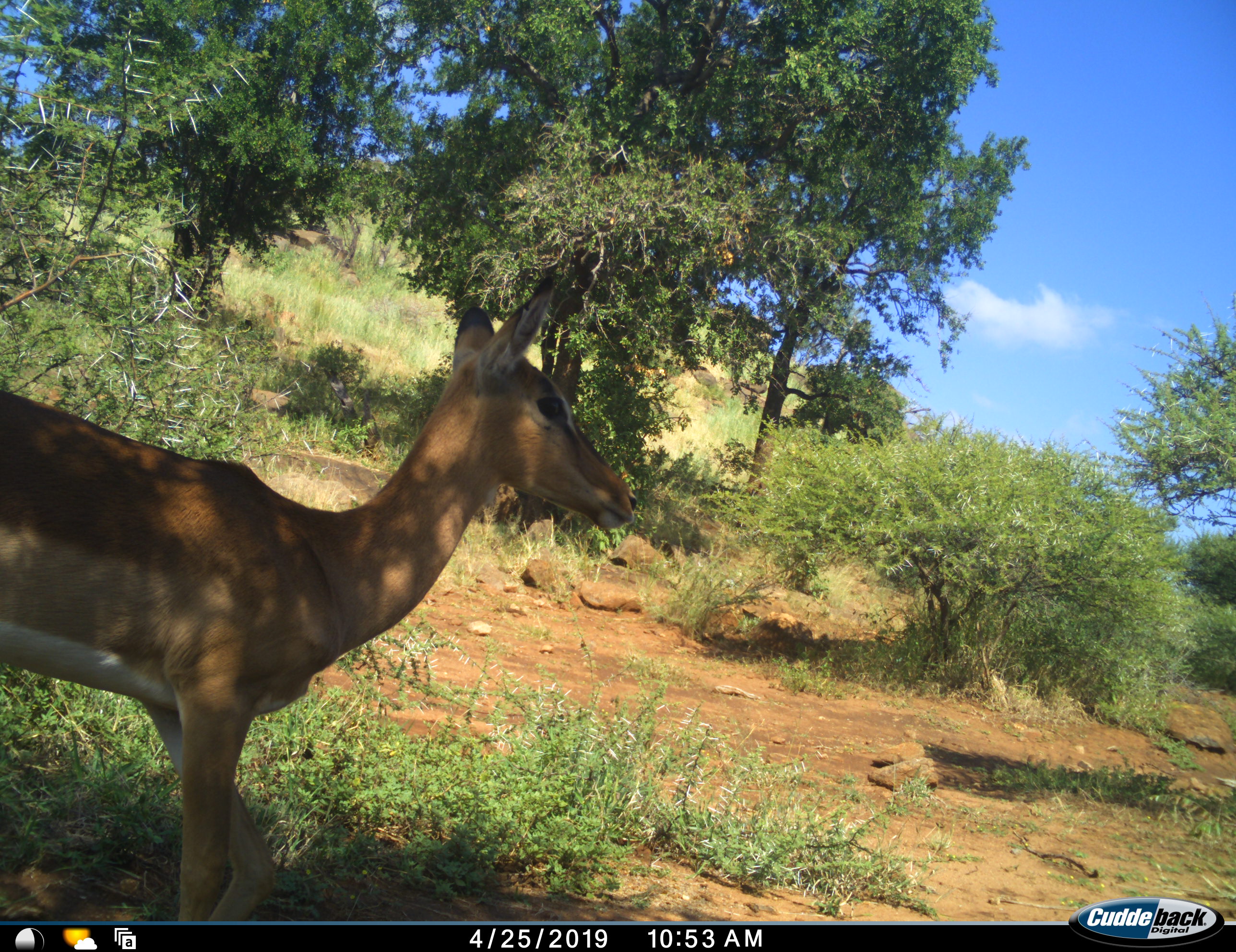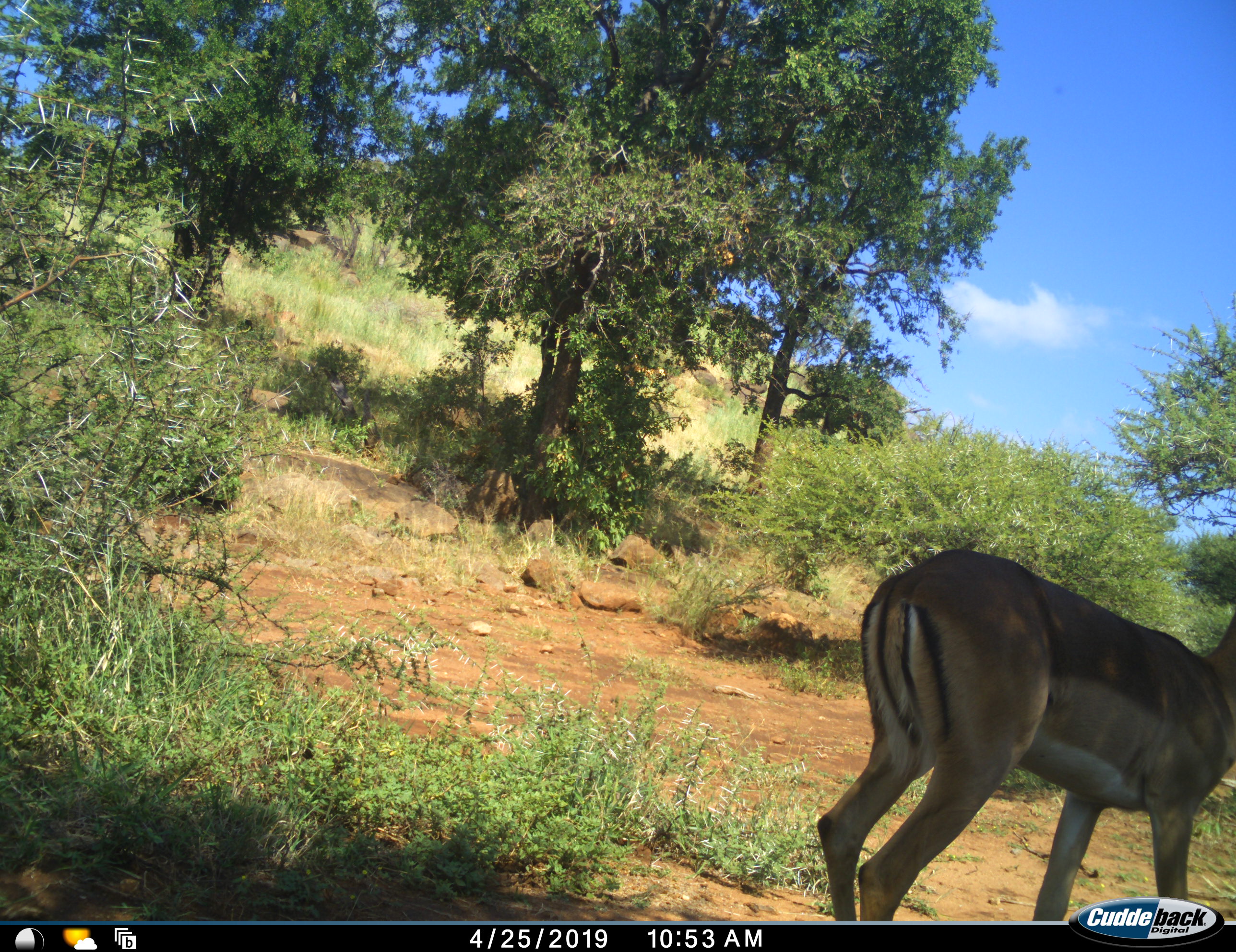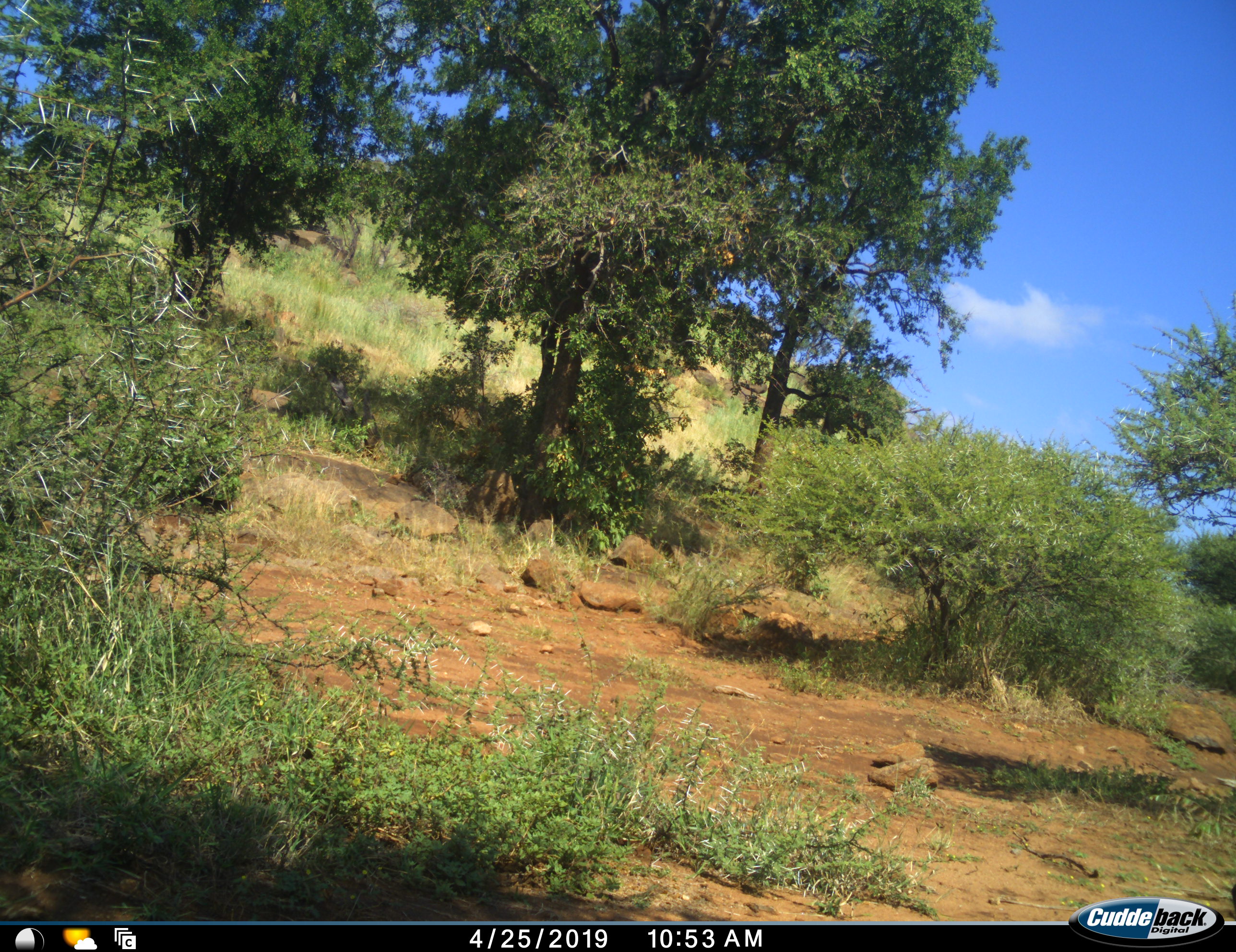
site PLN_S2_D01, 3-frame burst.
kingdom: Animalia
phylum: Chordata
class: Mammalia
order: Artiodactyla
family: Bovidae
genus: Aepyceros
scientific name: Aepyceros melampus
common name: impala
Impala (Aepyceros melampus), count 1. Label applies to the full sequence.